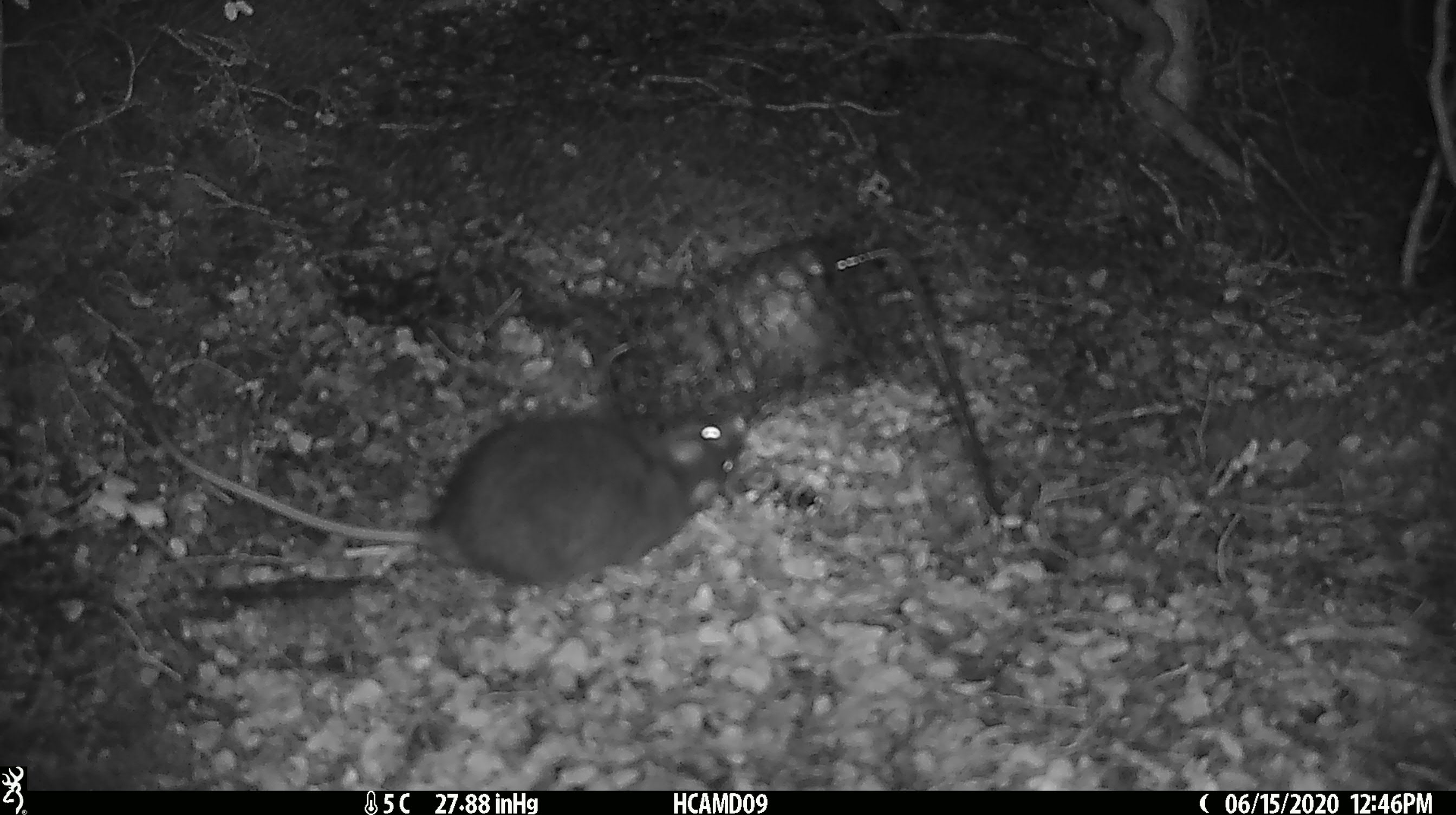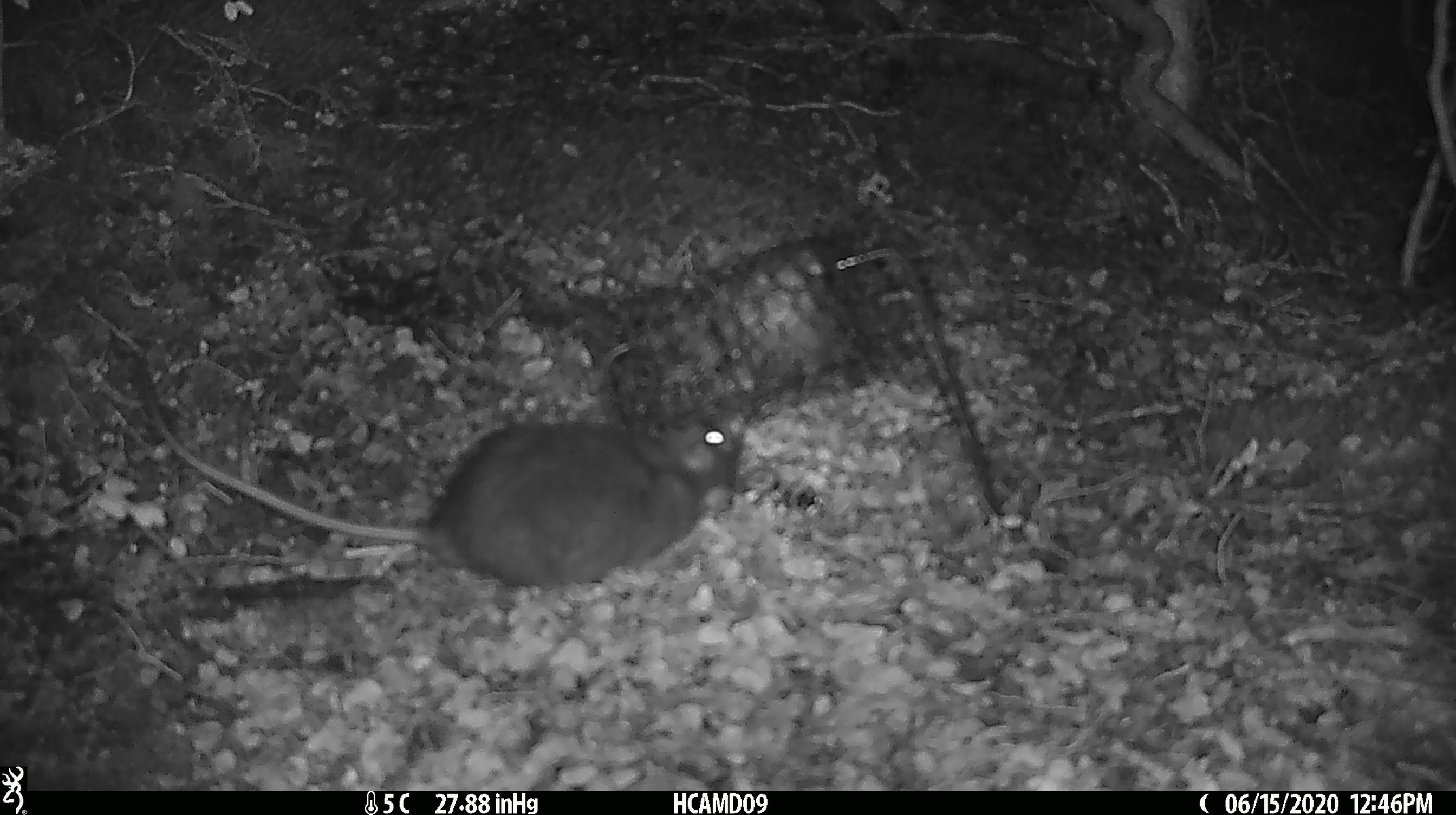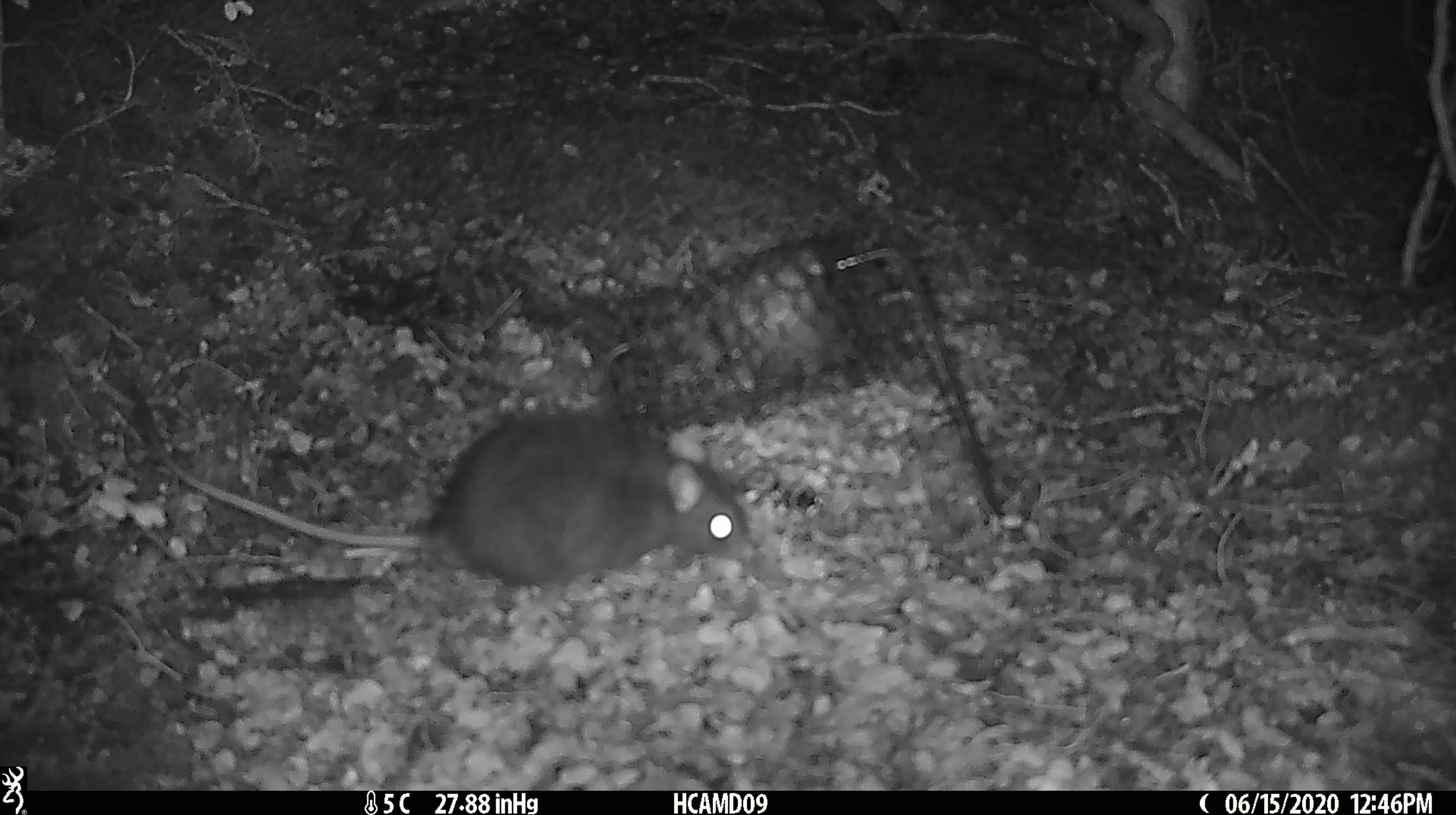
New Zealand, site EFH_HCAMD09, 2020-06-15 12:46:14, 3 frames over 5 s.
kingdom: Animalia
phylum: Chordata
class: Mammalia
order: Rodentia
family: Muridae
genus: Rattus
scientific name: Rattus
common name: rat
Rat (Rattus).